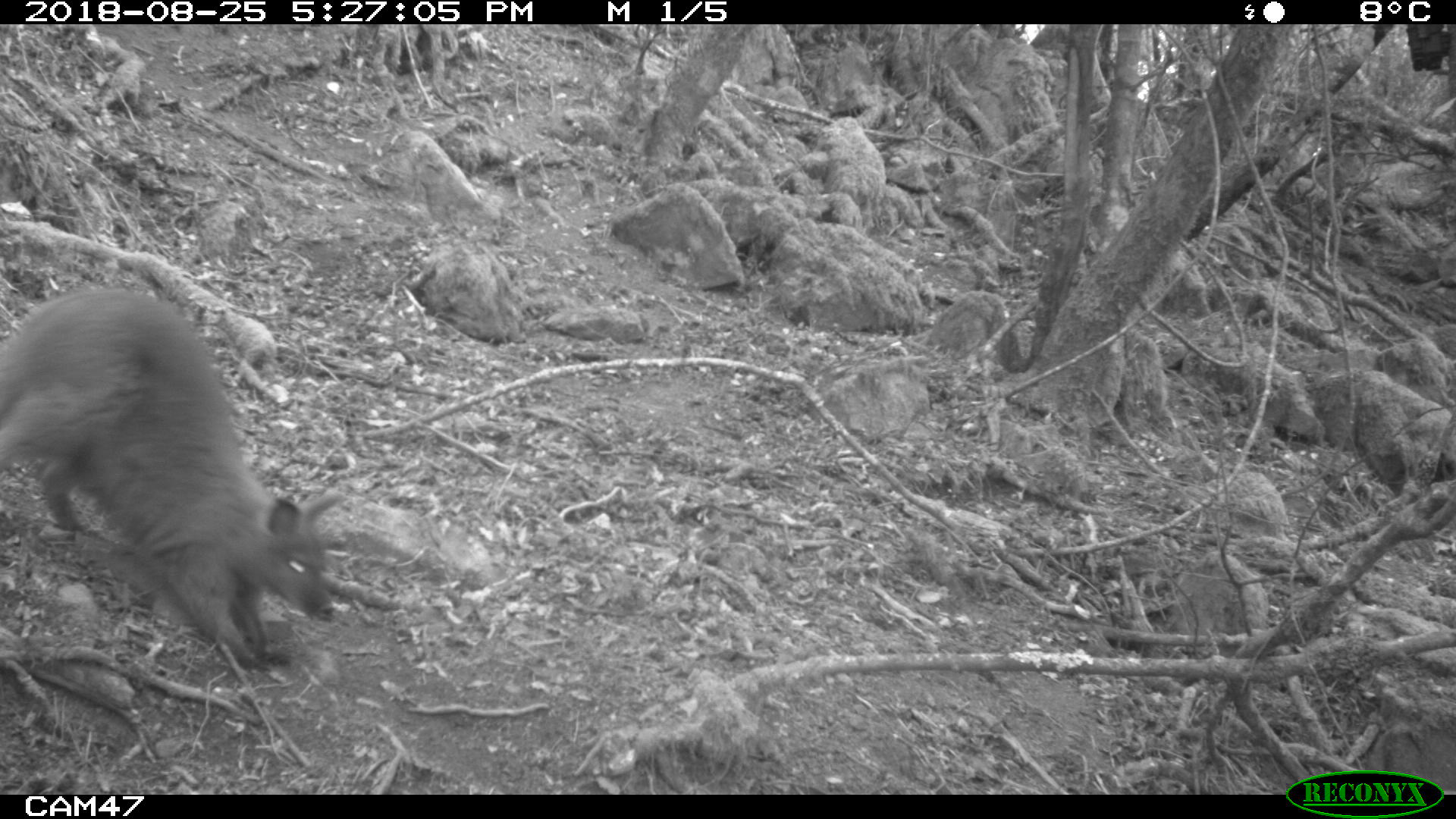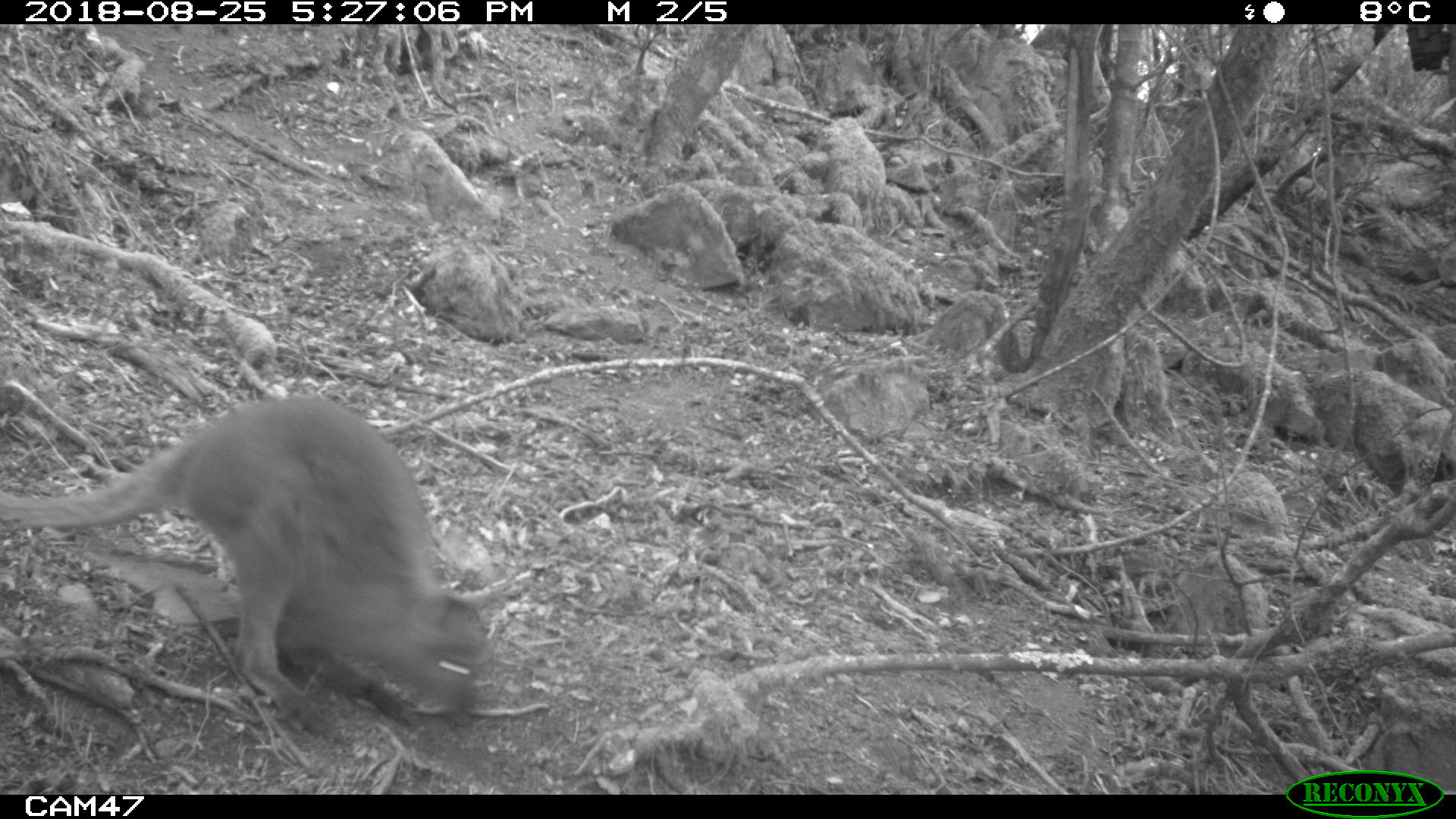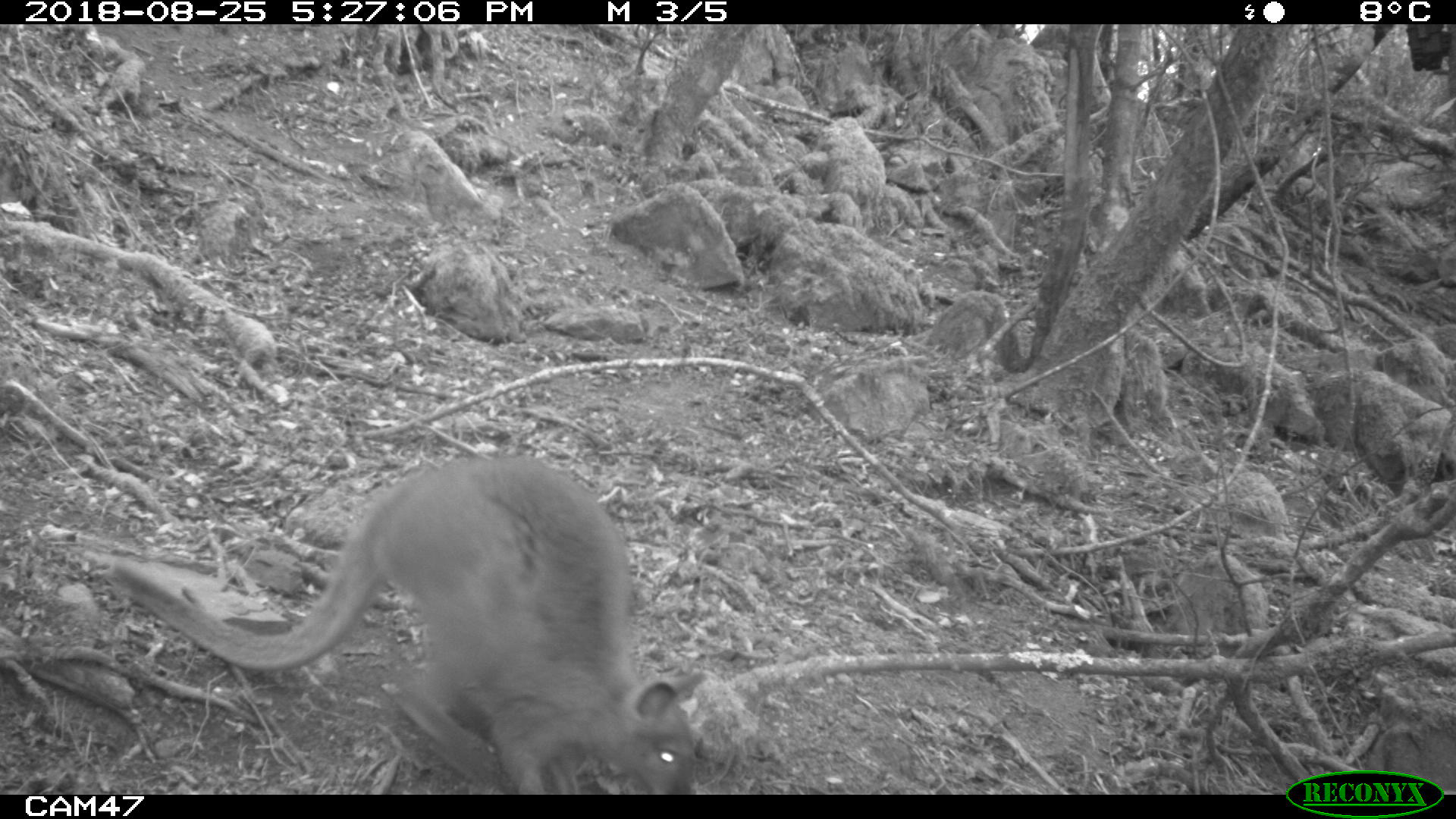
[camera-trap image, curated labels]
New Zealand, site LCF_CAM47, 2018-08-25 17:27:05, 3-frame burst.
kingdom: Animalia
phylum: Chordata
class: Mammalia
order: Diprotodontia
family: Macropodidae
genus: Notamacropus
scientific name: Notamacropus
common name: wallaby